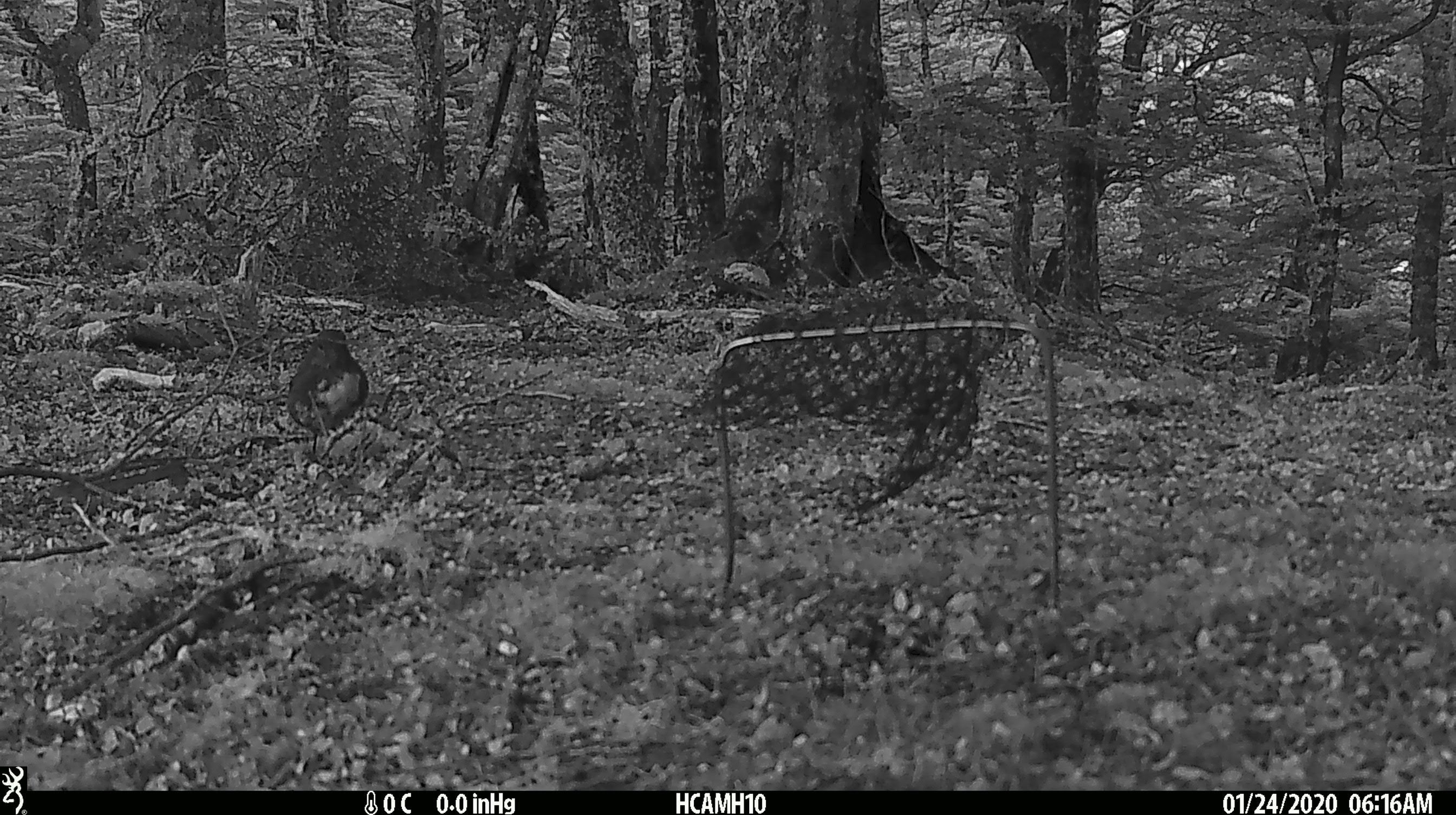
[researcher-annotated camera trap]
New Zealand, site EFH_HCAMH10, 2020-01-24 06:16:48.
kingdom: Animalia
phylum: Chordata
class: Aves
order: Passeriformes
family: Petroicidae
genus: Petroica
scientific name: Petroica australis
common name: new zealand robin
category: robin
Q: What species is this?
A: Robin (new zealand robin) (Petroica australis).